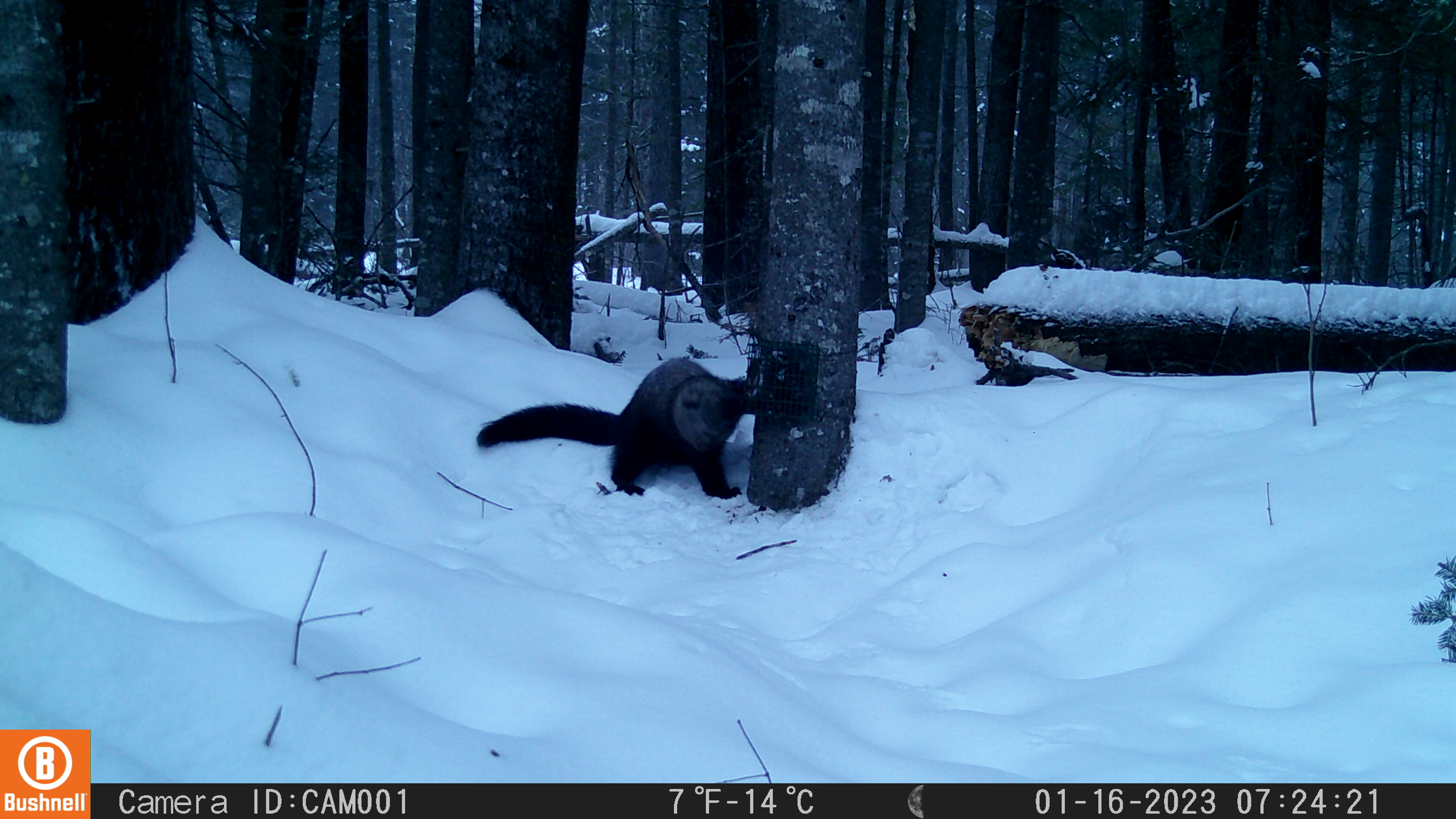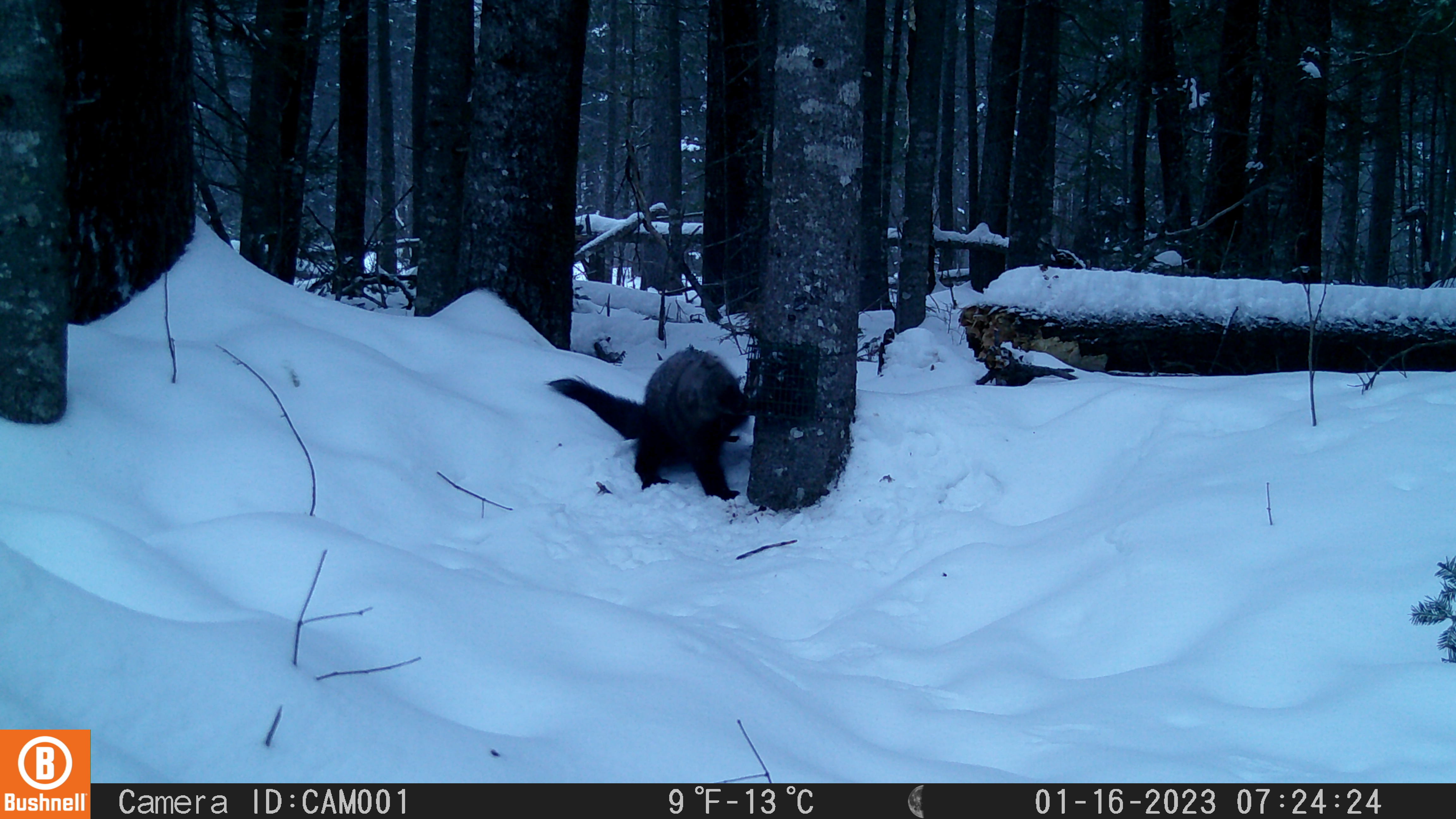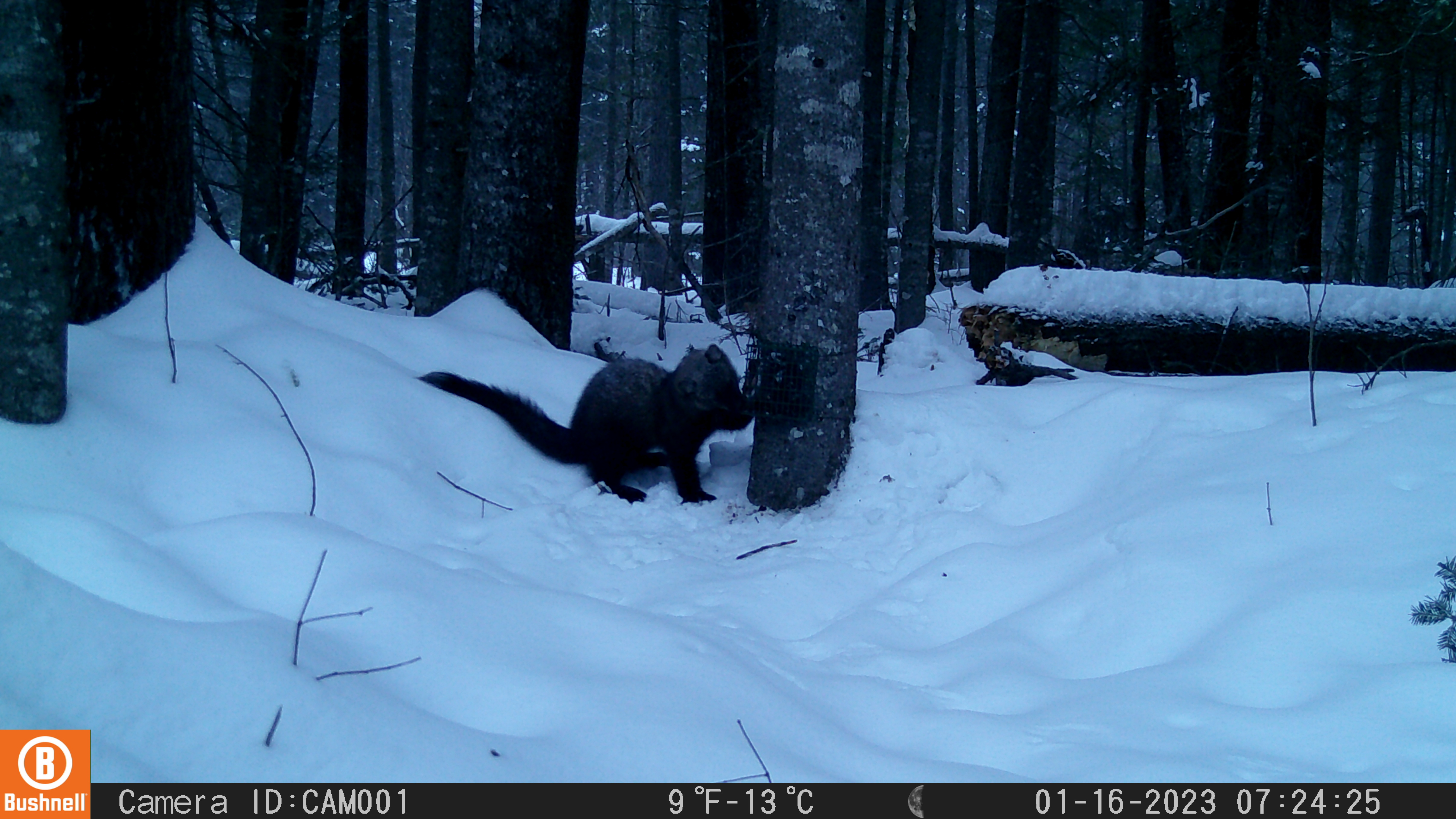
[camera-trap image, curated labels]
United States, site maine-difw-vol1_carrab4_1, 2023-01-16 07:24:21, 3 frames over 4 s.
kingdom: Animalia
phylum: Chordata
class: Mammalia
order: Carnivora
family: Mustelidae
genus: Pekania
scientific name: Pekania pennanti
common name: fisher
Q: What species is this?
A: Fisher (Pekania pennanti).